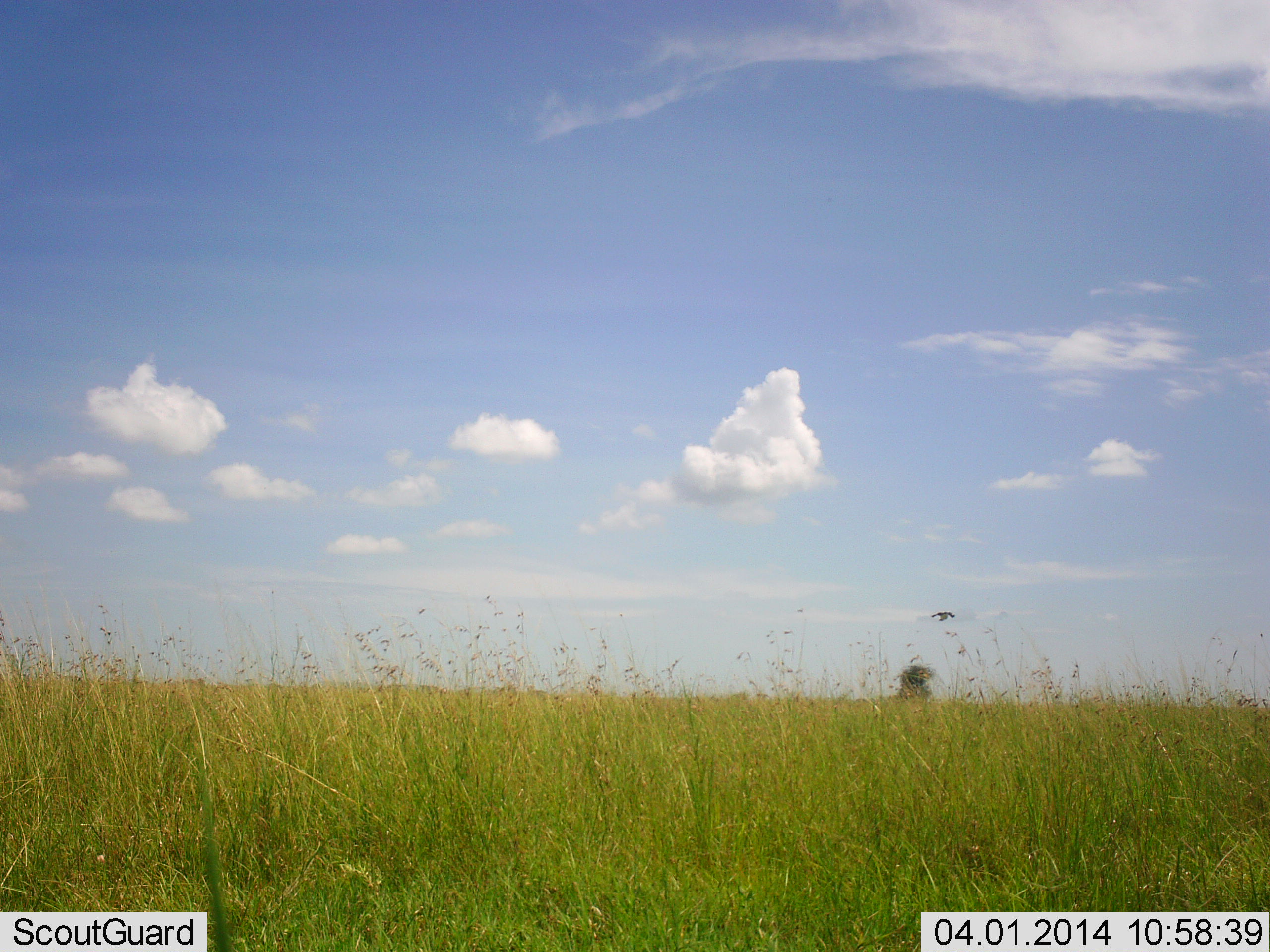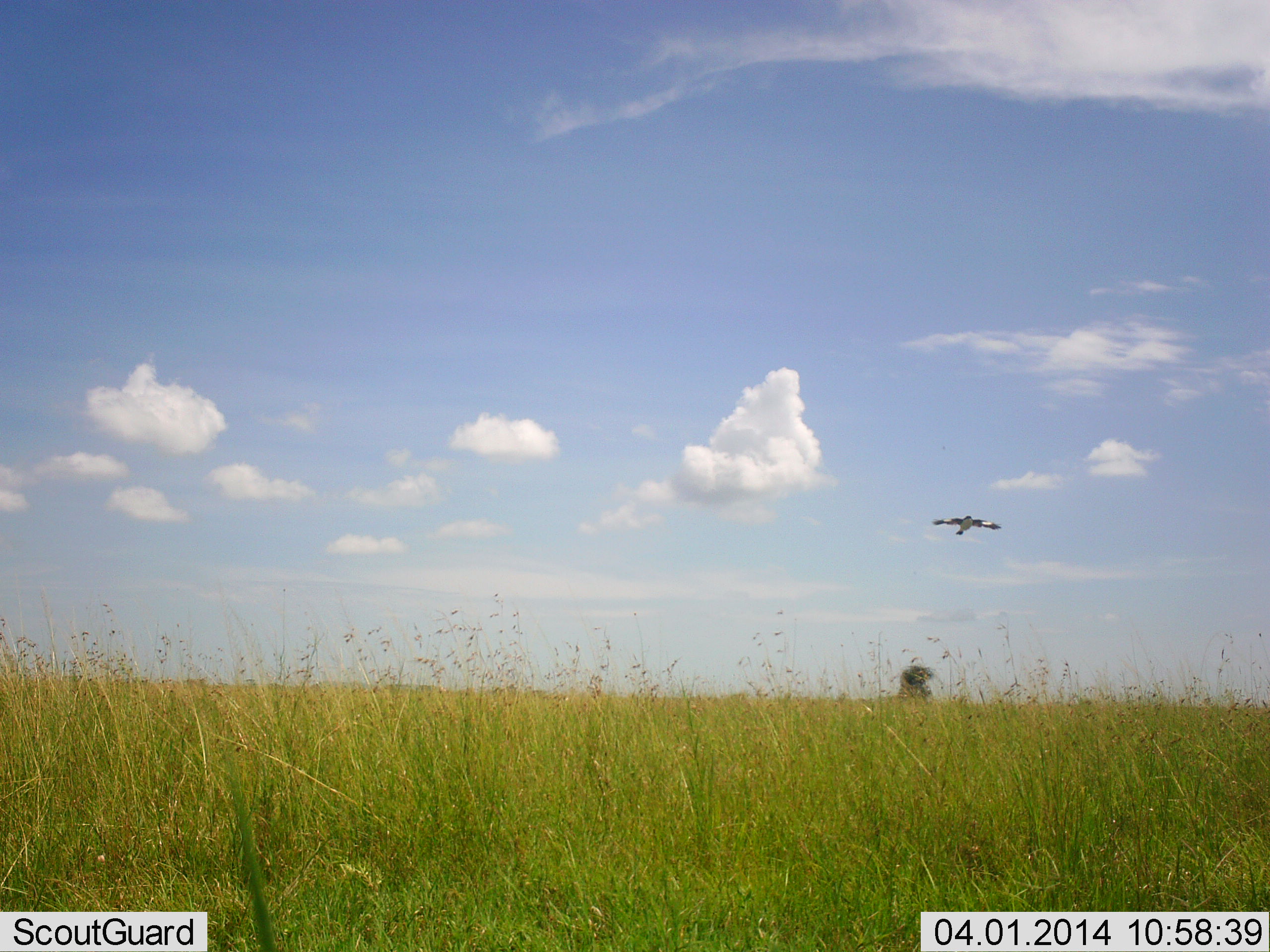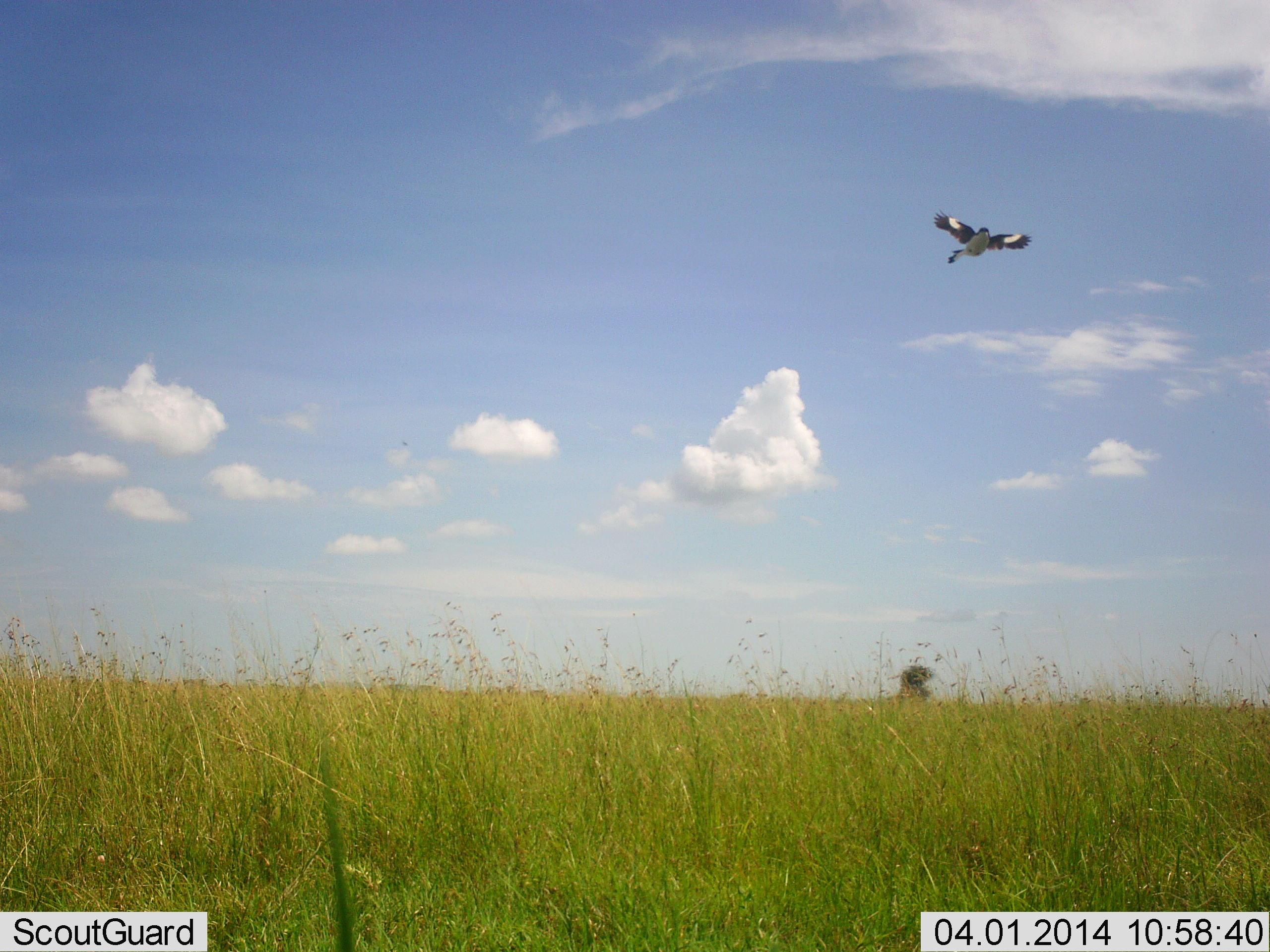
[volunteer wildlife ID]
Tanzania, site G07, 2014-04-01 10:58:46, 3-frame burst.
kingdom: Animalia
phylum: Chordata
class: Aves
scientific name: Aves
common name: bird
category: otherbird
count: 1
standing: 0%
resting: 0%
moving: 100%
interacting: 0%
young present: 0%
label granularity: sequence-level